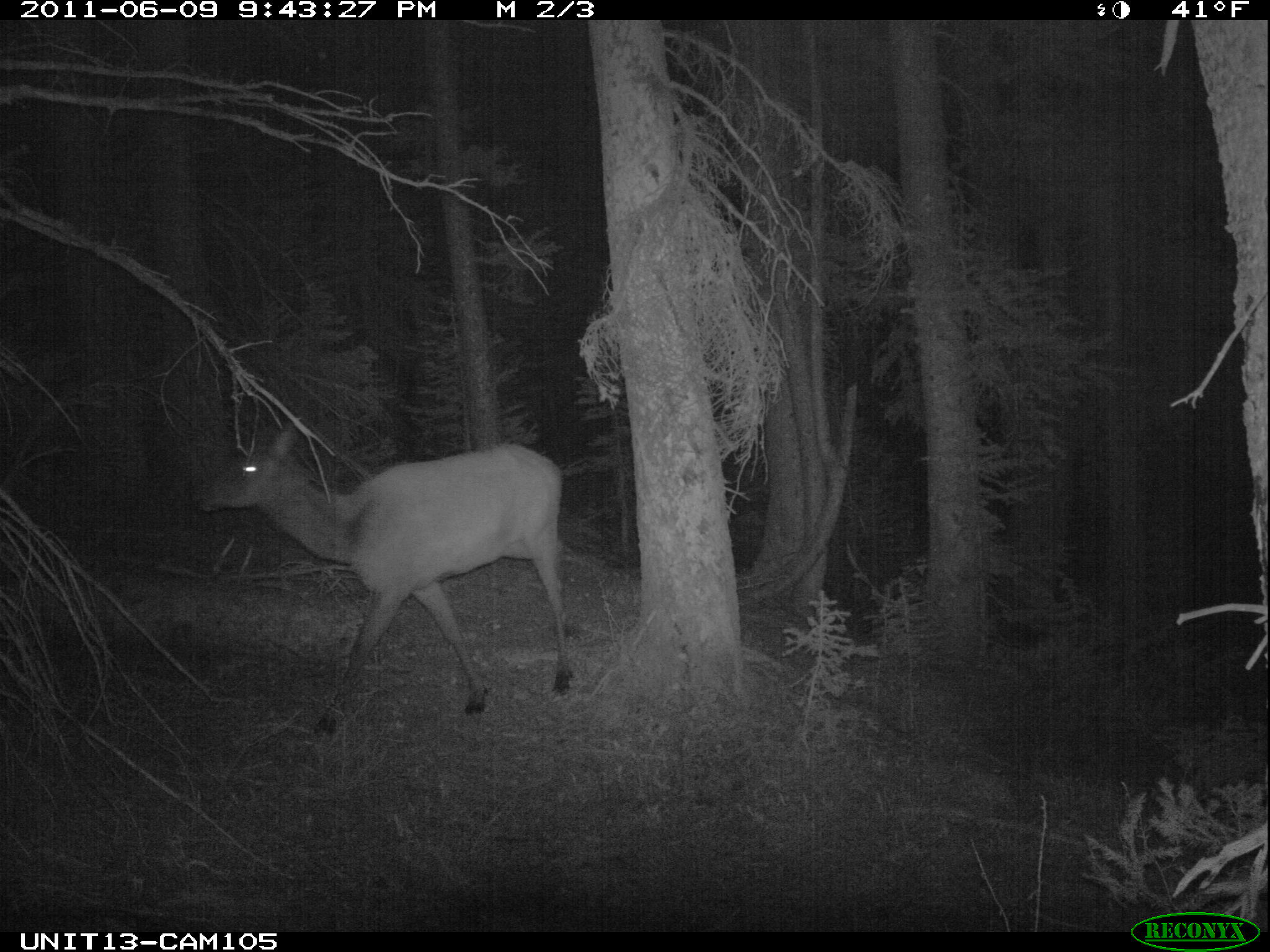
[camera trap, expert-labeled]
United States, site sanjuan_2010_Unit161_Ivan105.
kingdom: Animalia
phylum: Chordata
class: Mammalia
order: Artiodactyla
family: Cervidae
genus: Cervus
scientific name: Cervus elaphus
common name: red deer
Cervus elaphus (red deer).